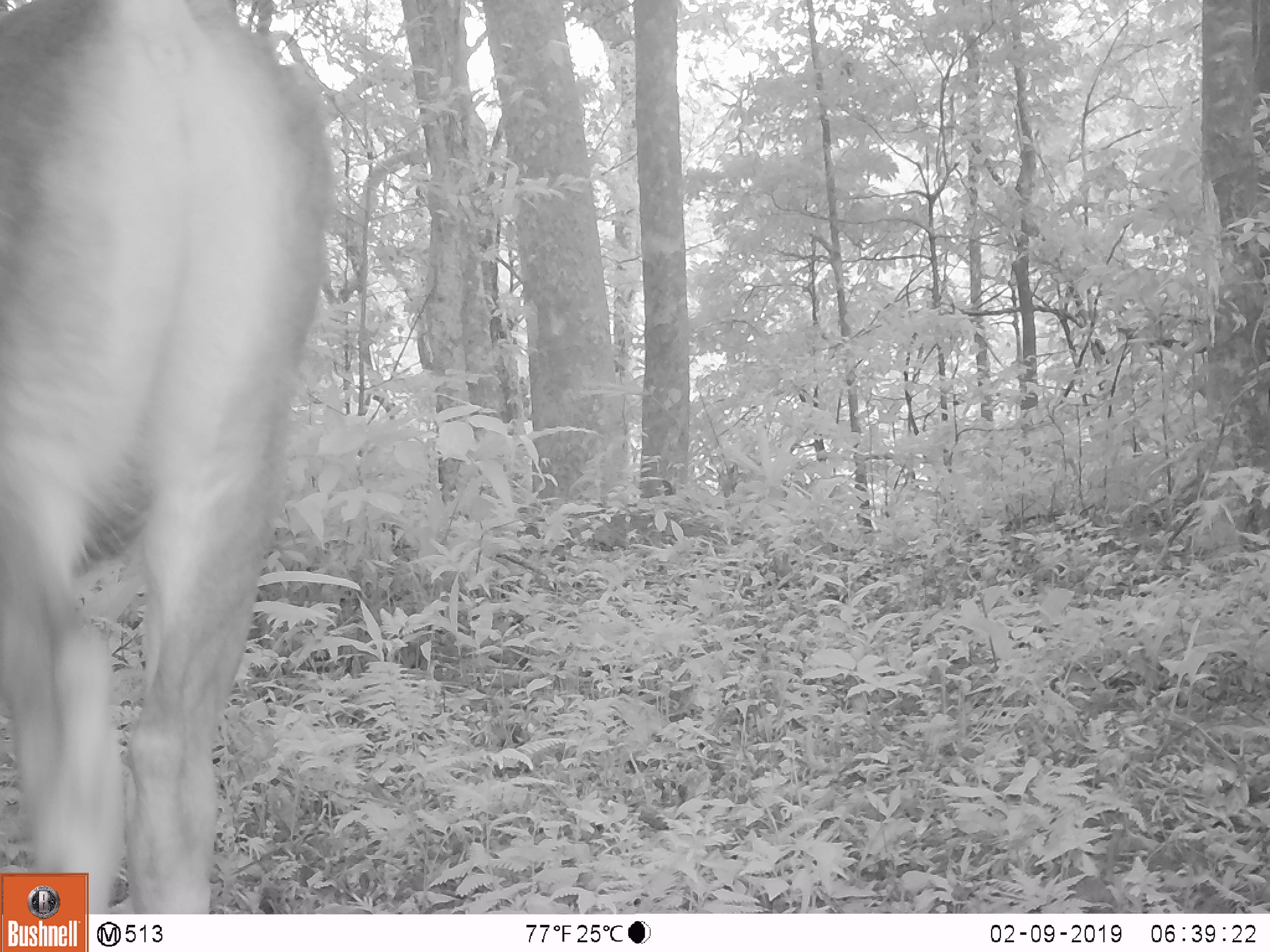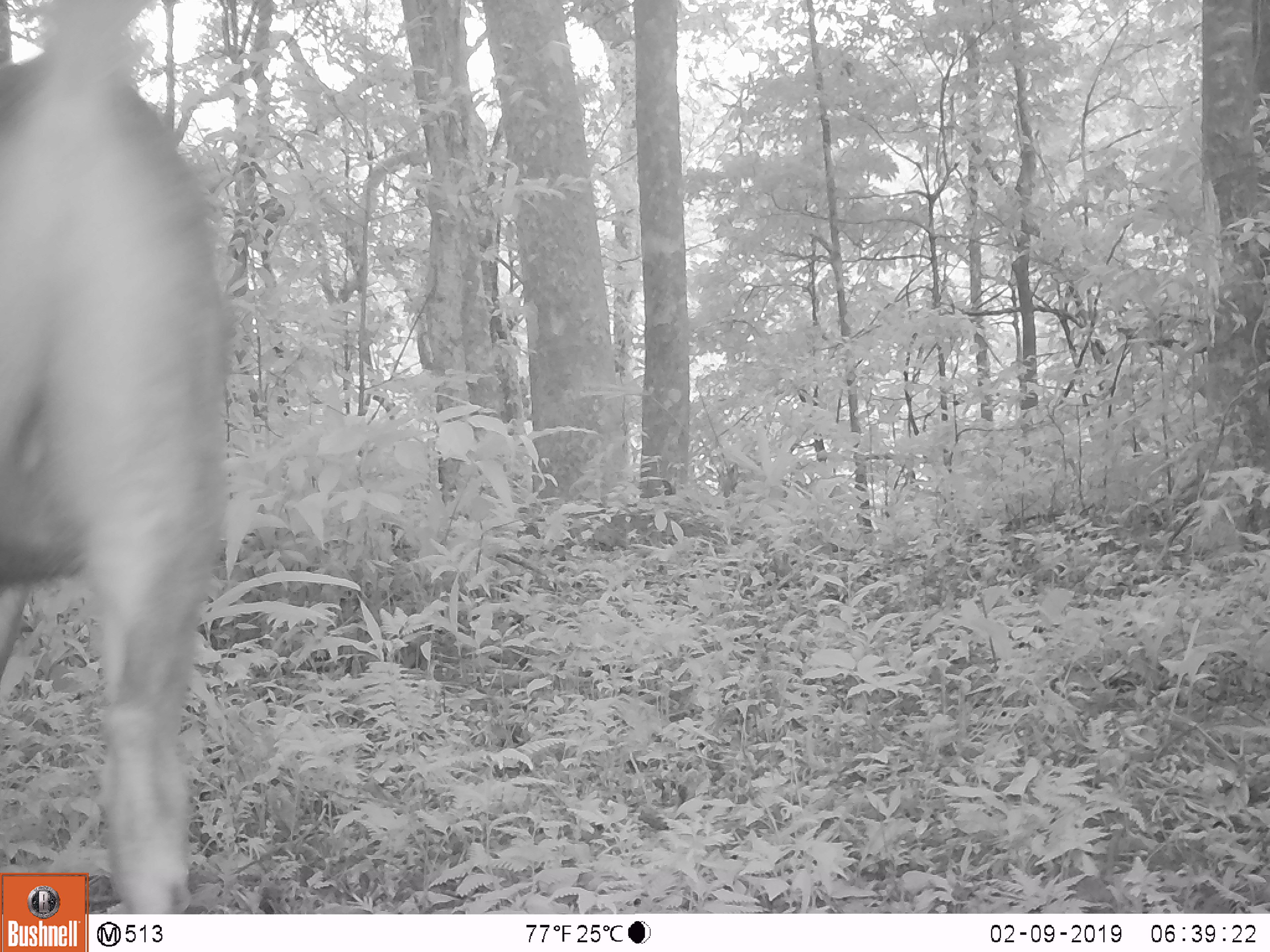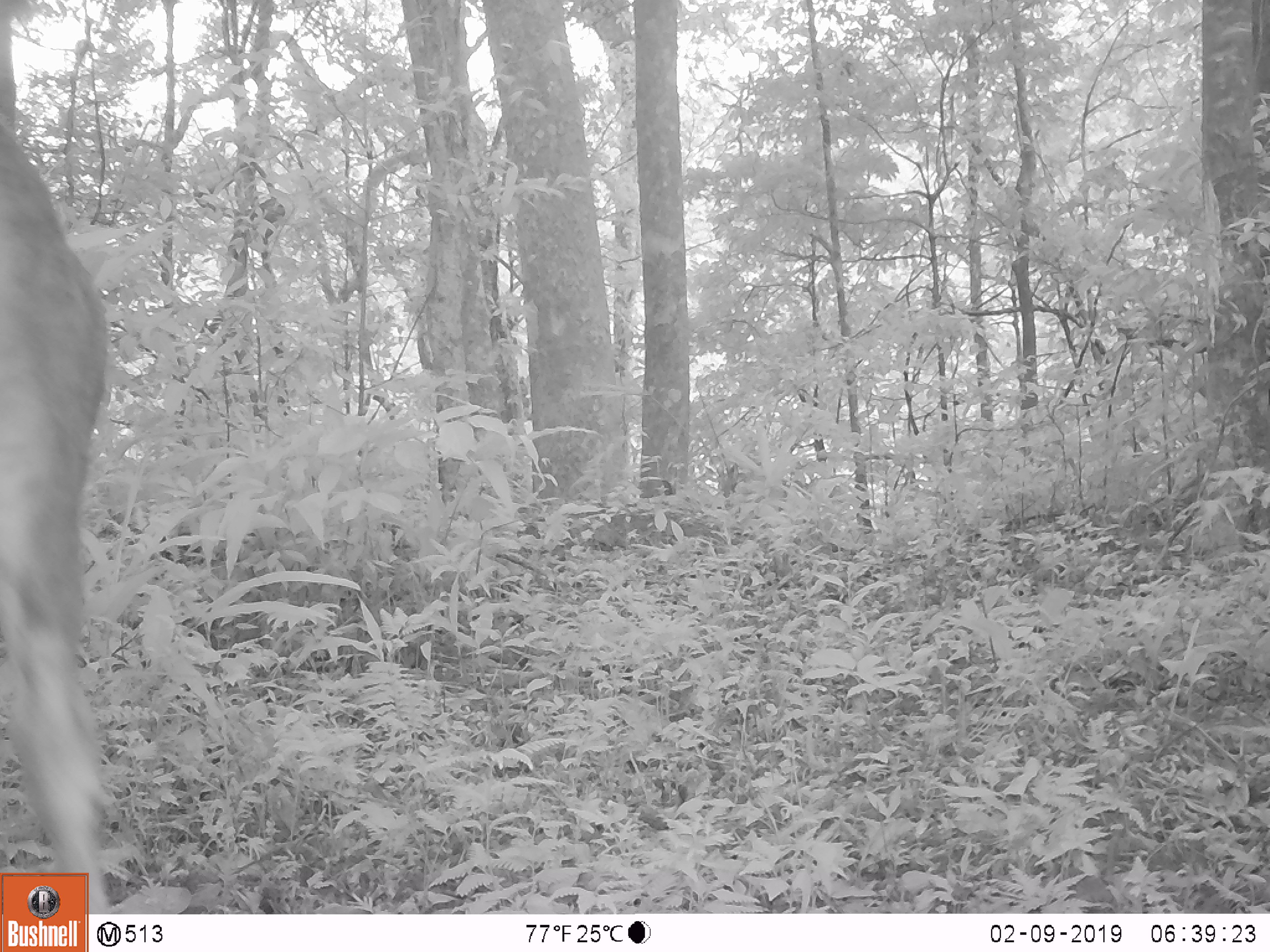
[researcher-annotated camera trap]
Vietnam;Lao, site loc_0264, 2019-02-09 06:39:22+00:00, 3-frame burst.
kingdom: Animalia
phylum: Chordata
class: Mammalia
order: Artiodactyla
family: Cervidae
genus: Rusa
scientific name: Rusa unicolor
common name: sambar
Sambar (Rusa unicolor). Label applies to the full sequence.